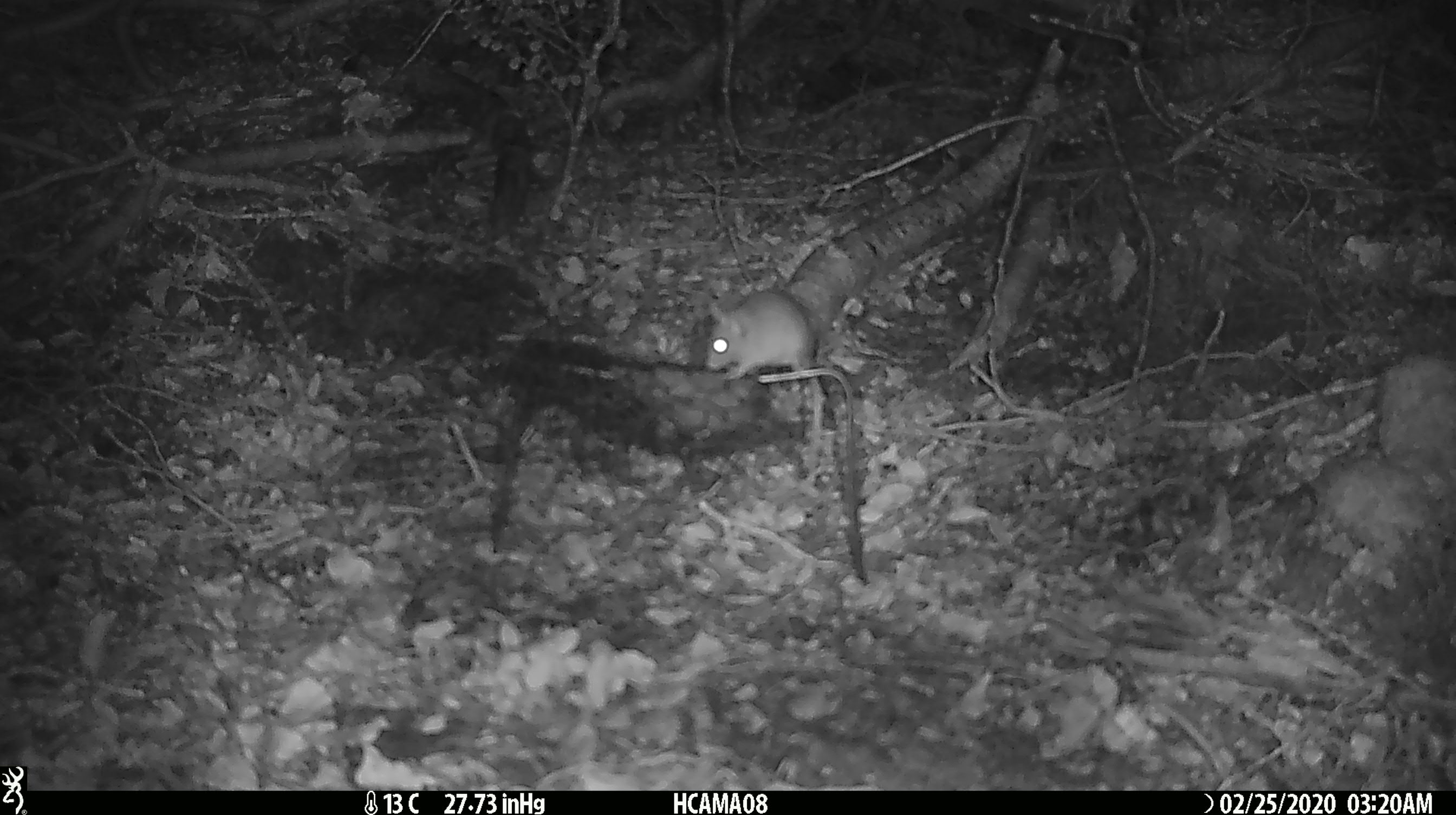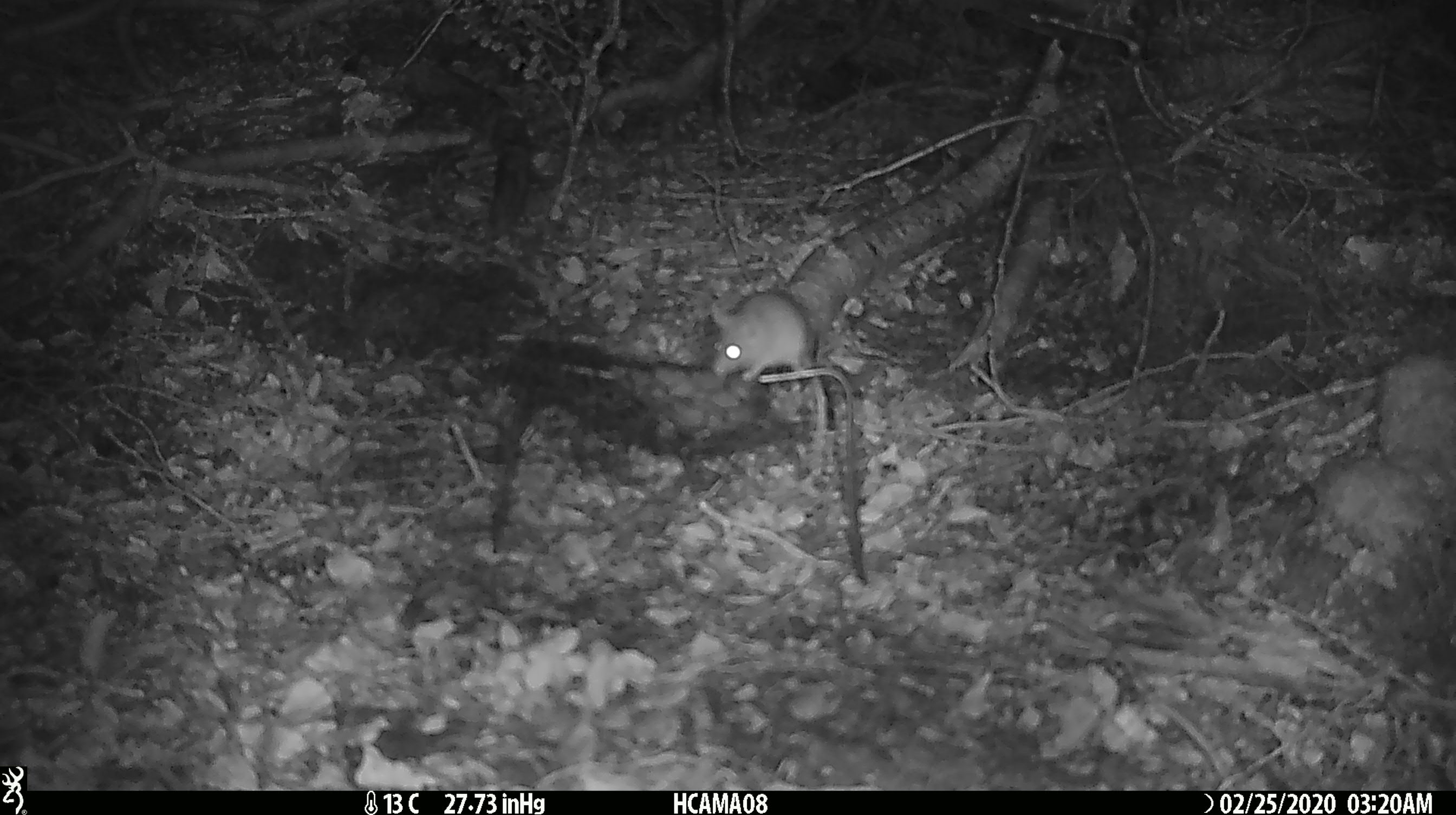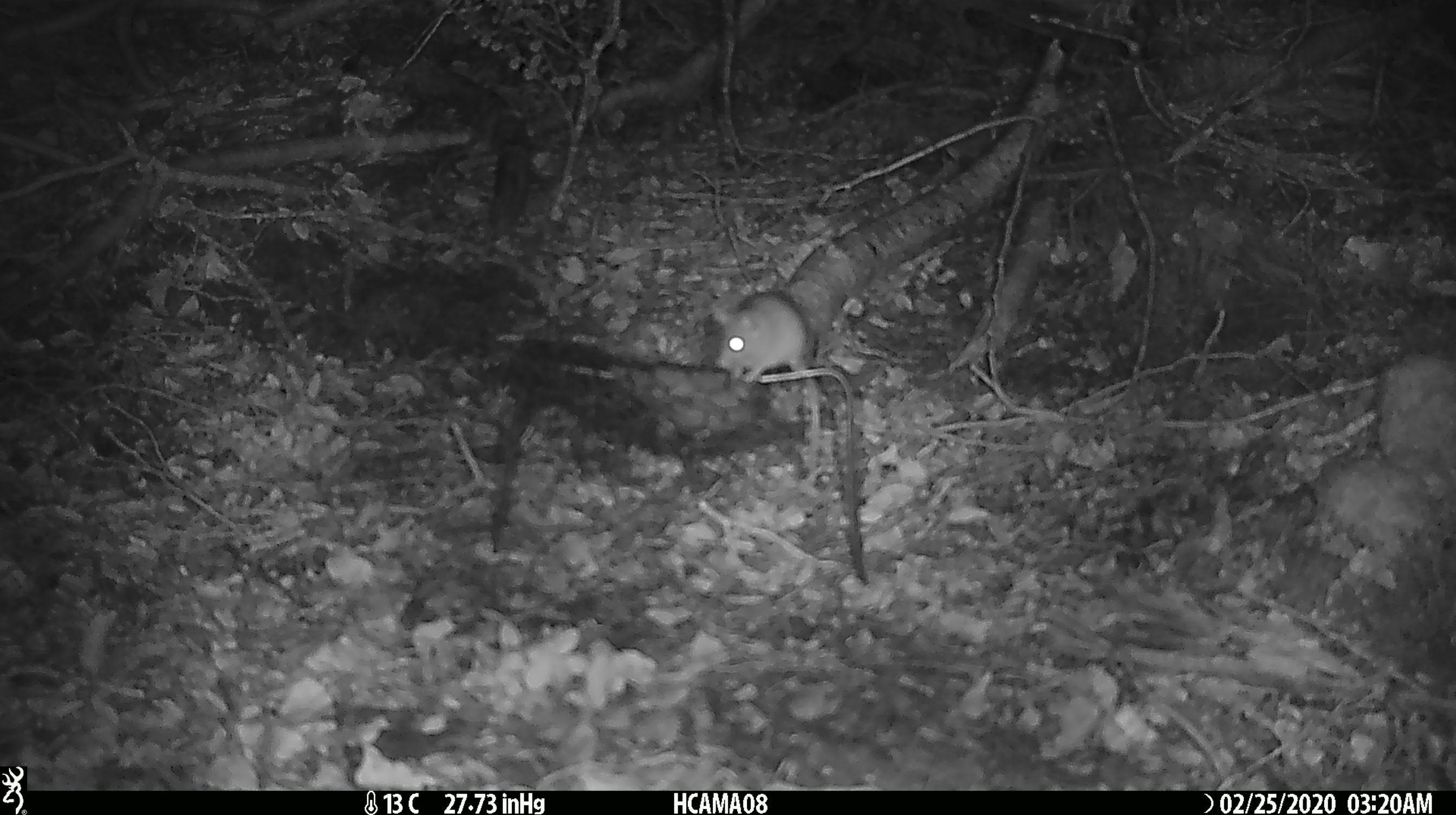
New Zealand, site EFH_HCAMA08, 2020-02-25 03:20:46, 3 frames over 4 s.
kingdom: Animalia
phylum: Chordata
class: Mammalia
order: Rodentia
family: Muridae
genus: Mus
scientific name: Mus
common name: mouse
Mouse (Mus).